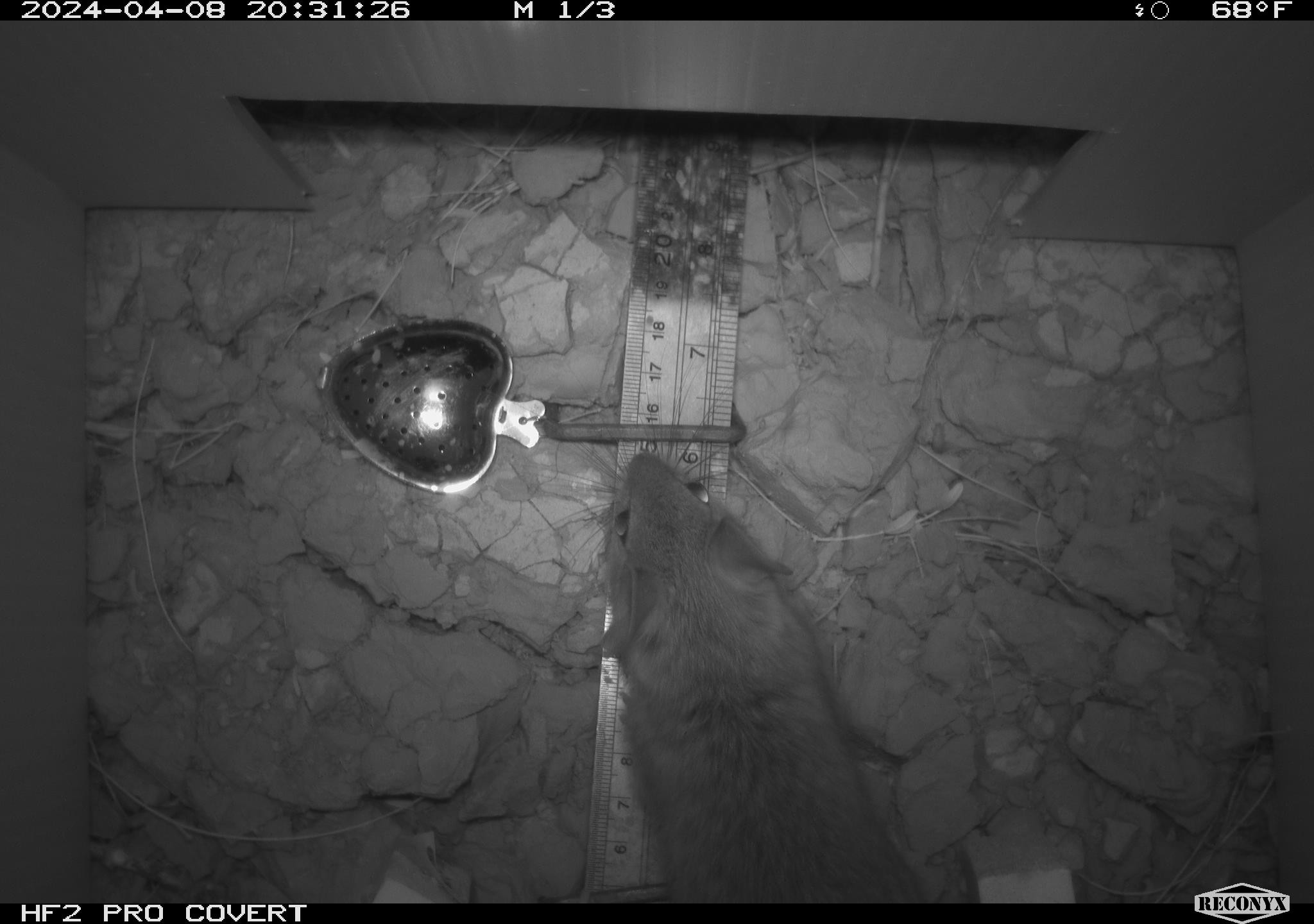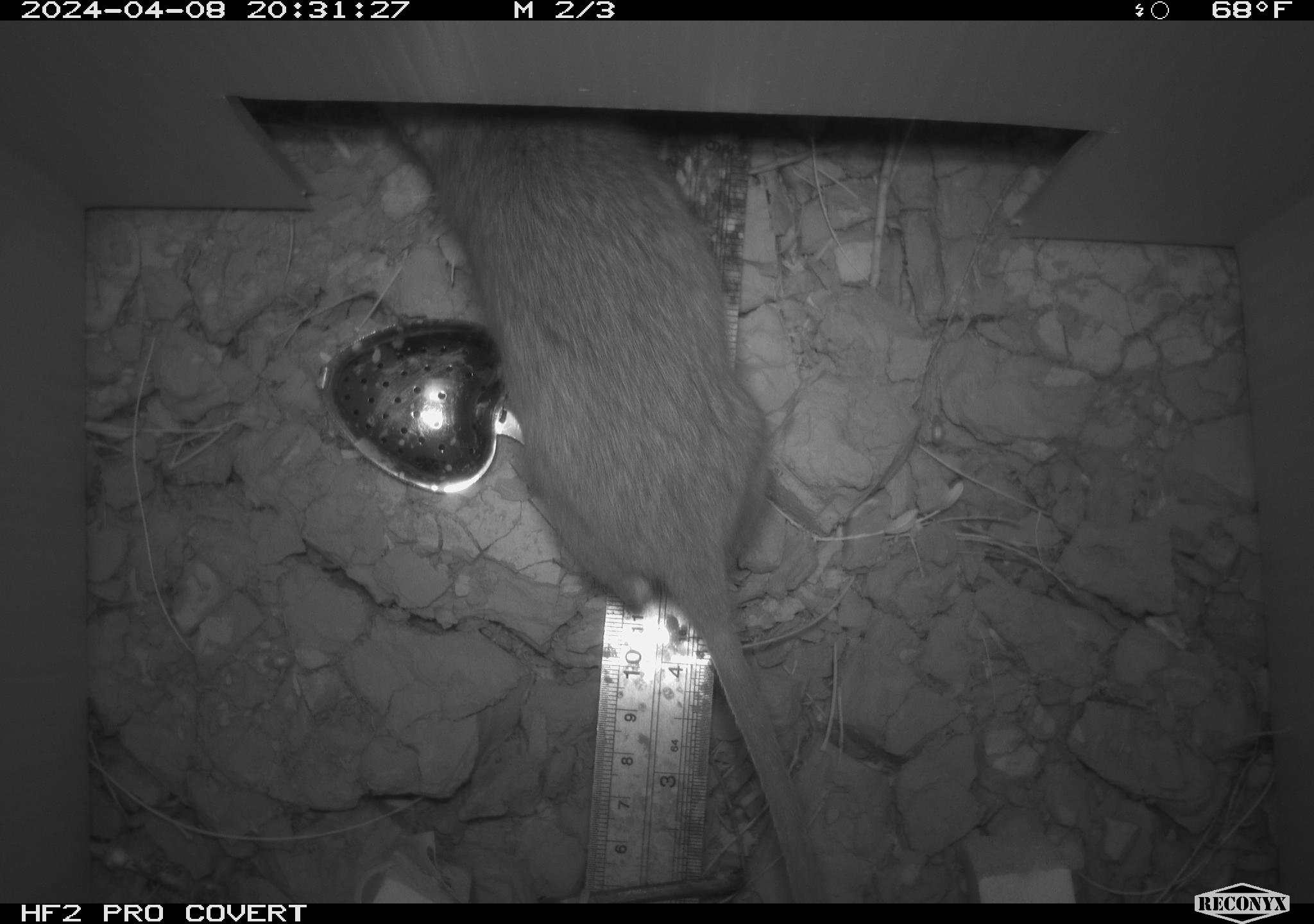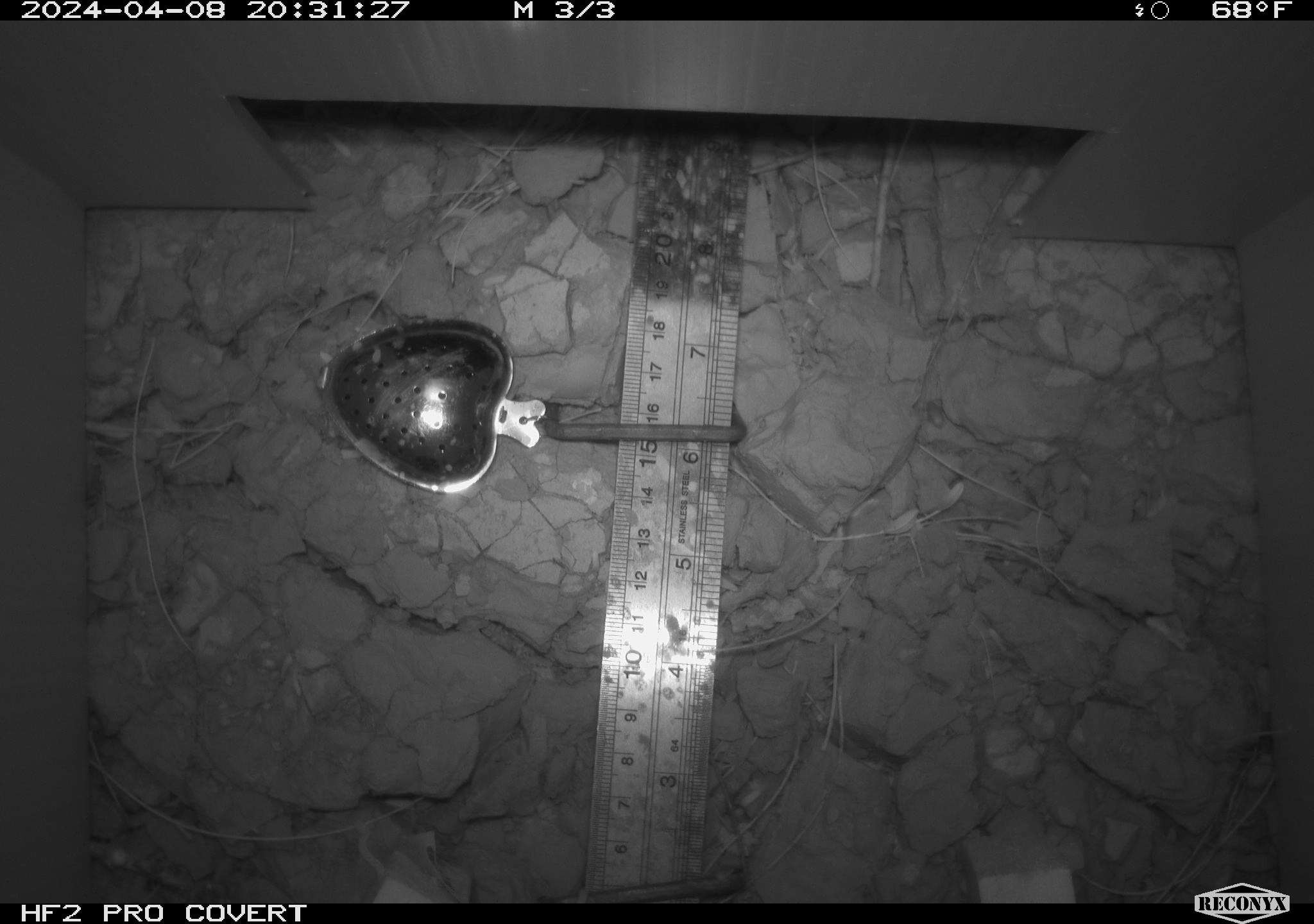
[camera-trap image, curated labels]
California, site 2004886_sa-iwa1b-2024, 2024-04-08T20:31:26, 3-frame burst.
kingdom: Animalia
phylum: Chordata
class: Mammalia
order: Rodentia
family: Cricetidae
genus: Neotoma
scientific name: Neotoma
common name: pack rat or woodrat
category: neotoma species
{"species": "neotoma species (pack rat or woodrat) (Neotoma)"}